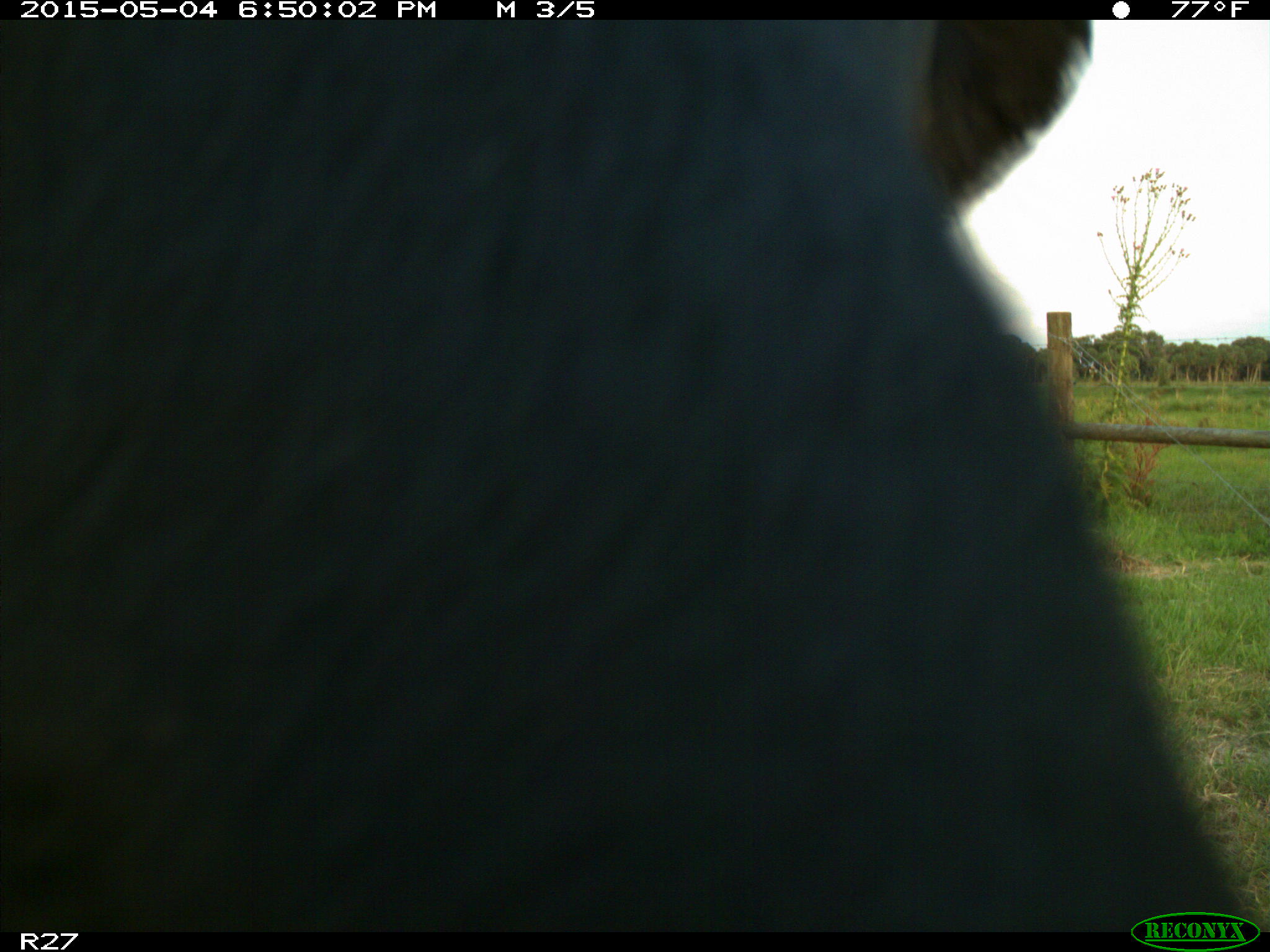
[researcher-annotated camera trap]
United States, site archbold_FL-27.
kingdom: Animalia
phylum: Chordata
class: Mammalia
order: Artiodactyla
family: Bovidae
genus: Bos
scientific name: Bos taurus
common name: domestic cow